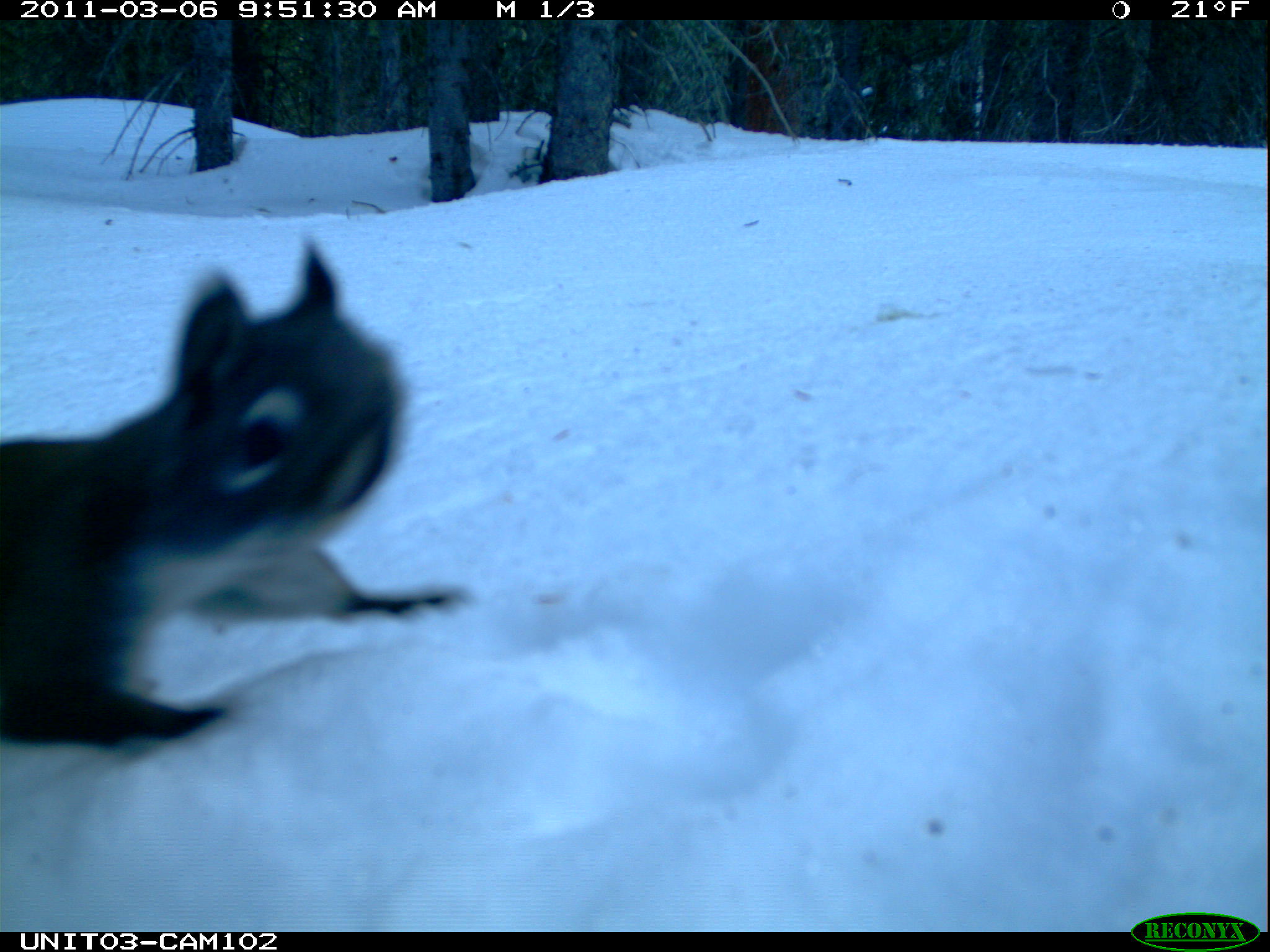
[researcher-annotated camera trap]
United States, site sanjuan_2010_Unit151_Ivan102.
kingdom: Animalia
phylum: Chordata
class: Mammalia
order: Rodentia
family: Sciuridae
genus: Tamiasciurus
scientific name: Tamiasciurus hudsonicus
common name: american red squirrel